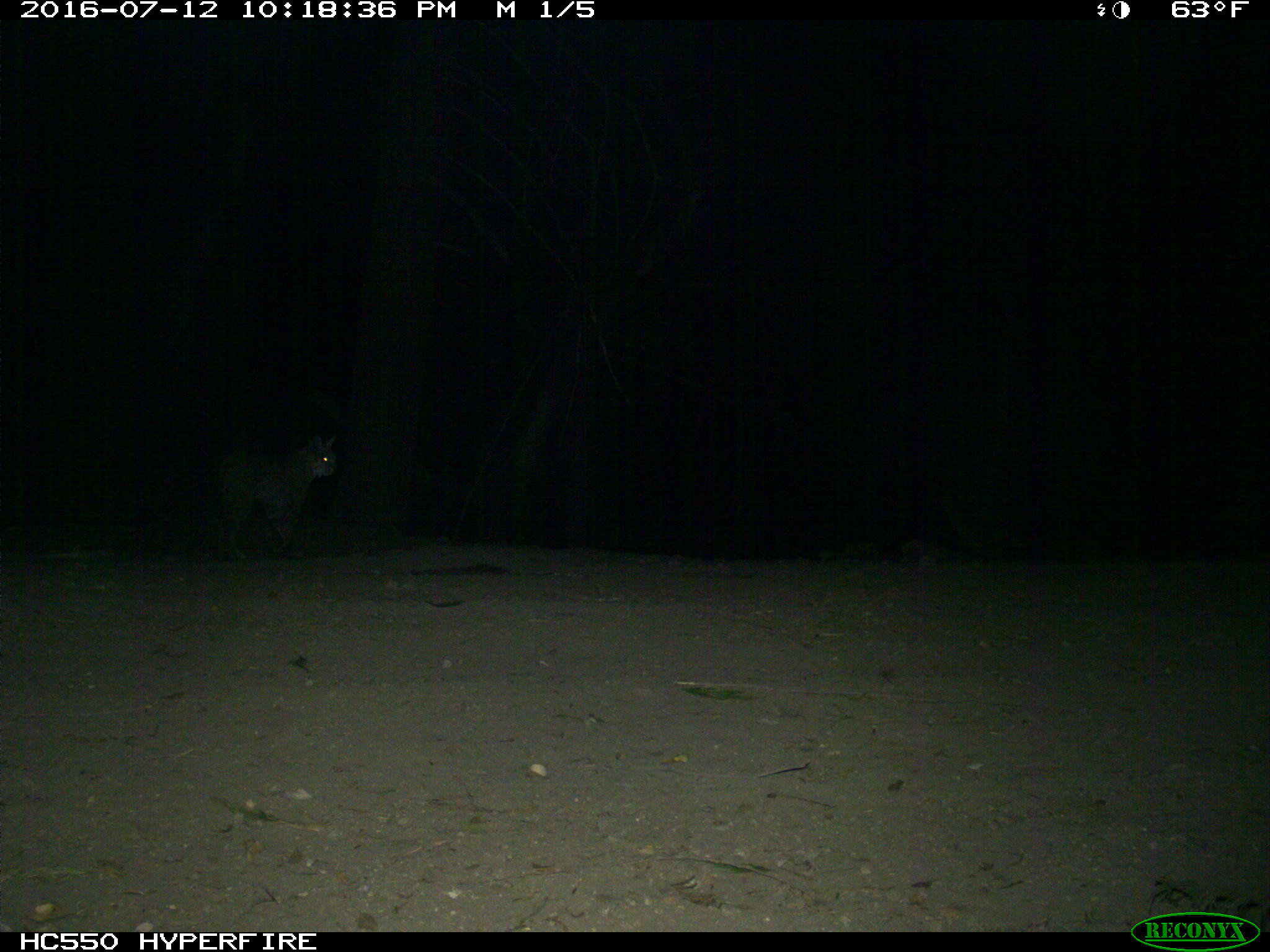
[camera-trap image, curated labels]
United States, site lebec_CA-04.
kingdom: Animalia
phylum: Chordata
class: Mammalia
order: Carnivora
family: Felidae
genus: Lynx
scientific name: Lynx rufus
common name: bobcat